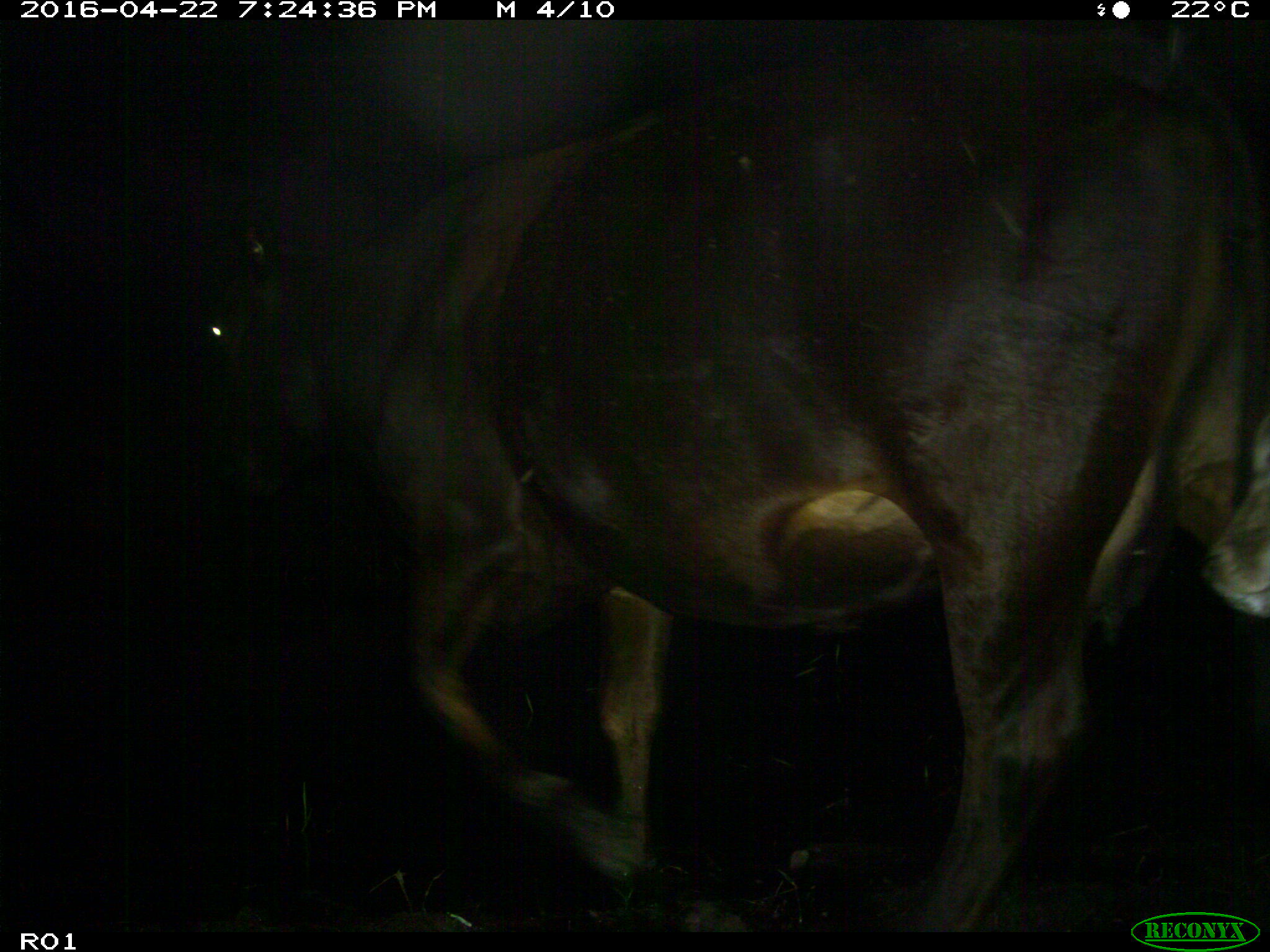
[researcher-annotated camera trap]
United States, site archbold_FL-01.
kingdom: Animalia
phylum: Chordata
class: Mammalia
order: Artiodactyla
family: Bovidae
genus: Bos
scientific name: Bos taurus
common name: domestic cow